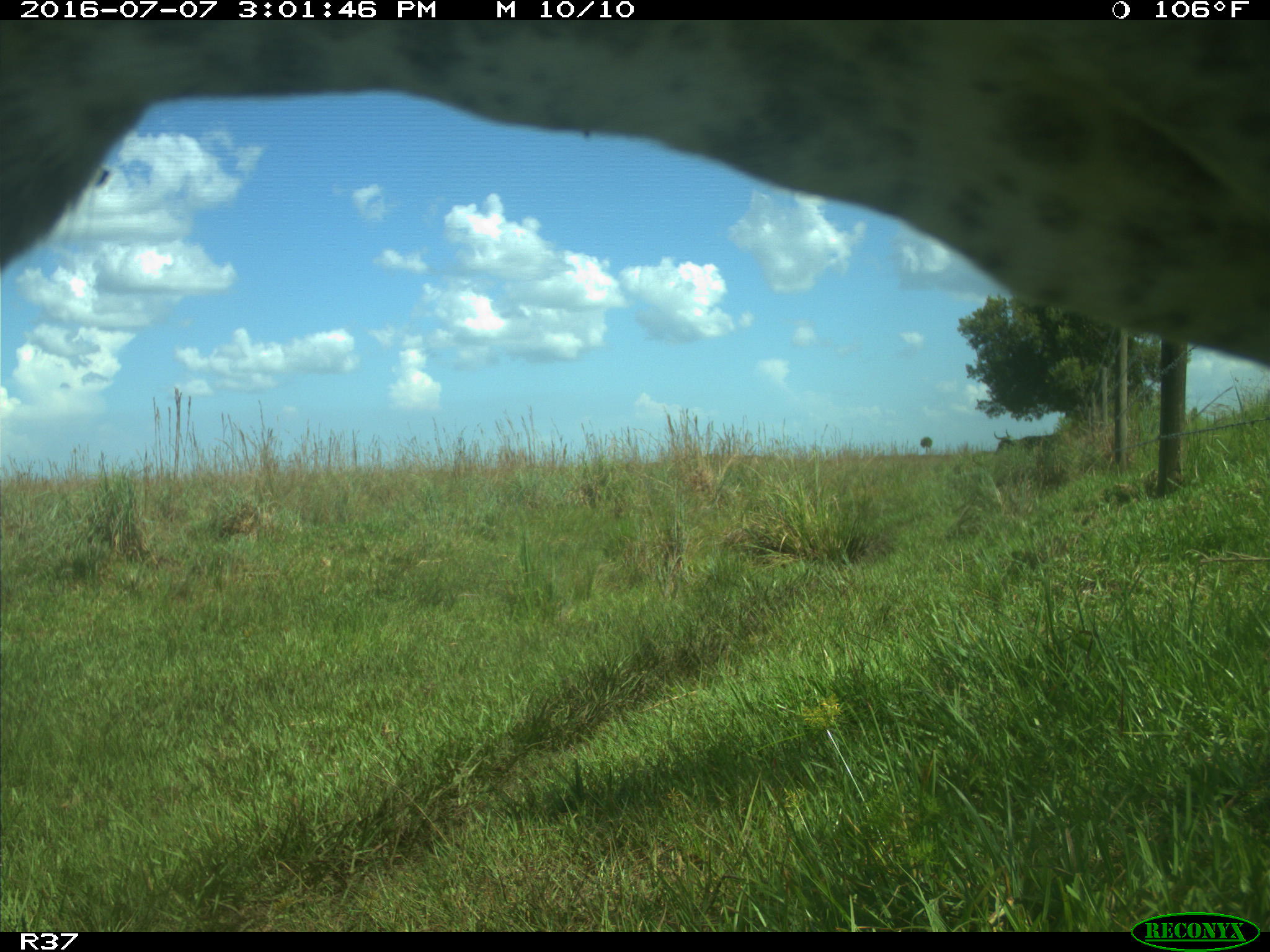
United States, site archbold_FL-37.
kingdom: Animalia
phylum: Chordata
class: Mammalia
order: Artiodactyla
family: Bovidae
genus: Bos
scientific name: Bos taurus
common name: domestic cow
Bos taurus (domestic cow).